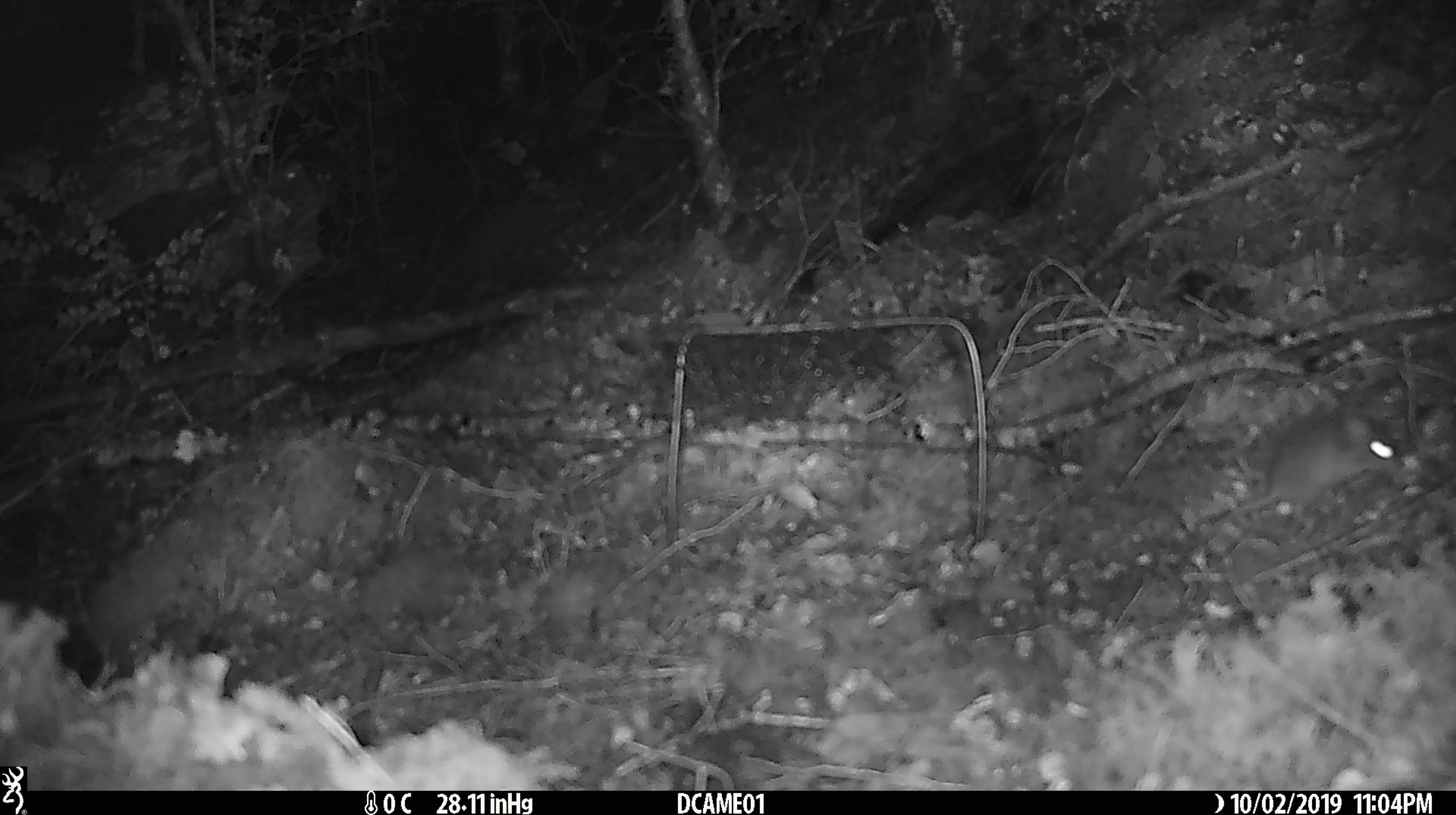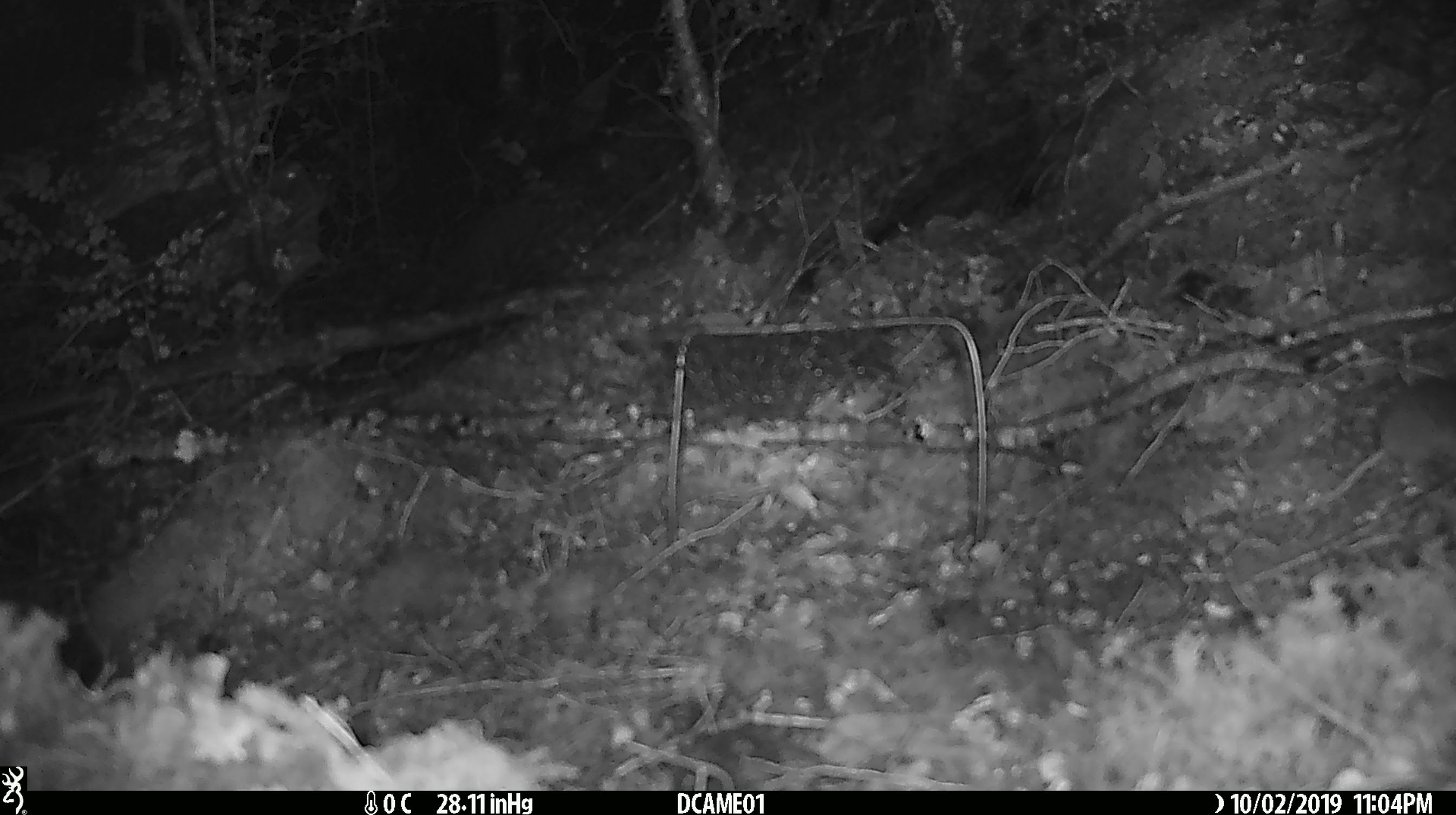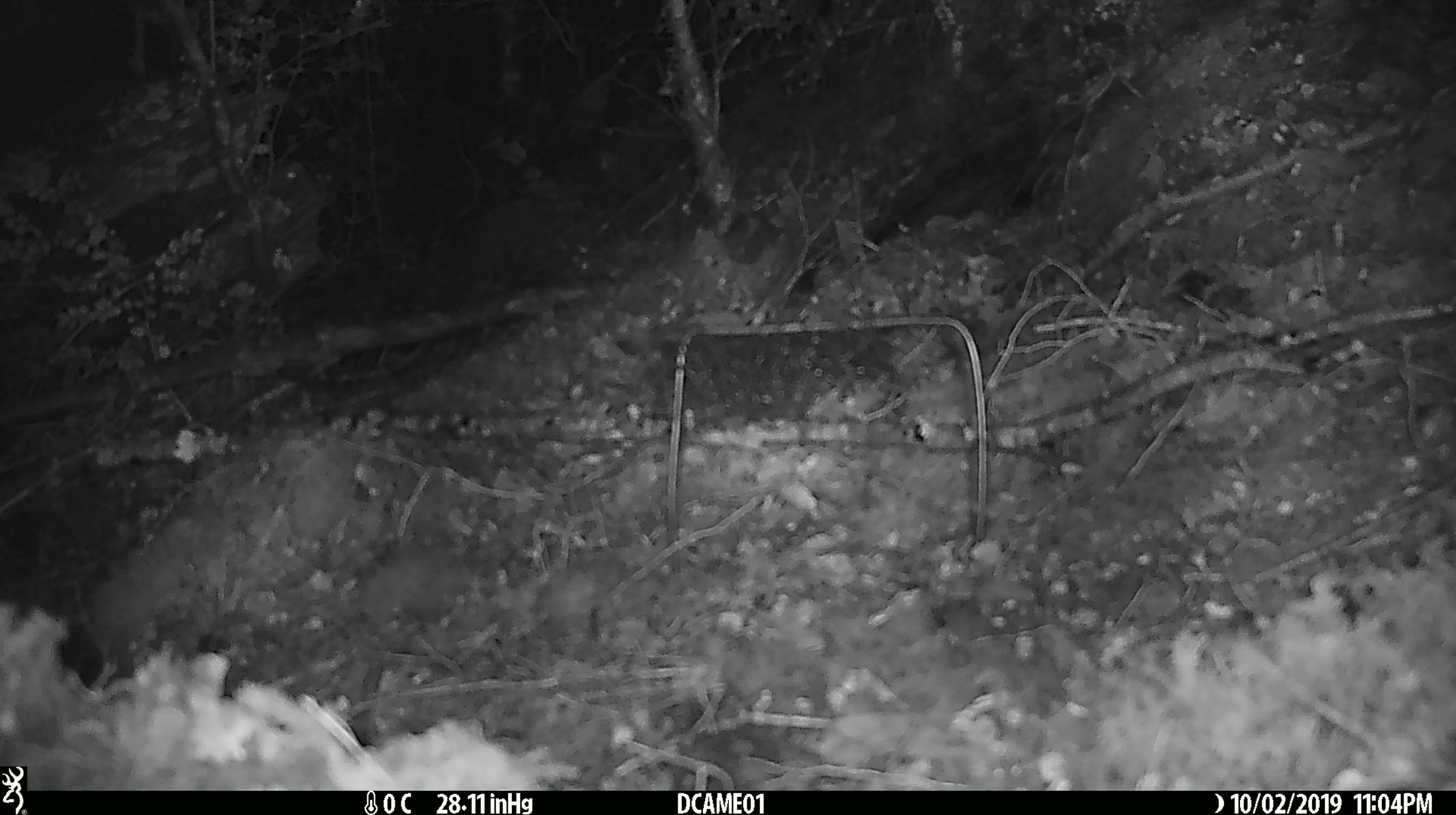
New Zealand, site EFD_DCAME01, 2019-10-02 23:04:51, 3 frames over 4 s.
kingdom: Animalia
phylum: Chordata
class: Mammalia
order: Rodentia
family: Muridae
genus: Mus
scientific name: Mus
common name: mouse